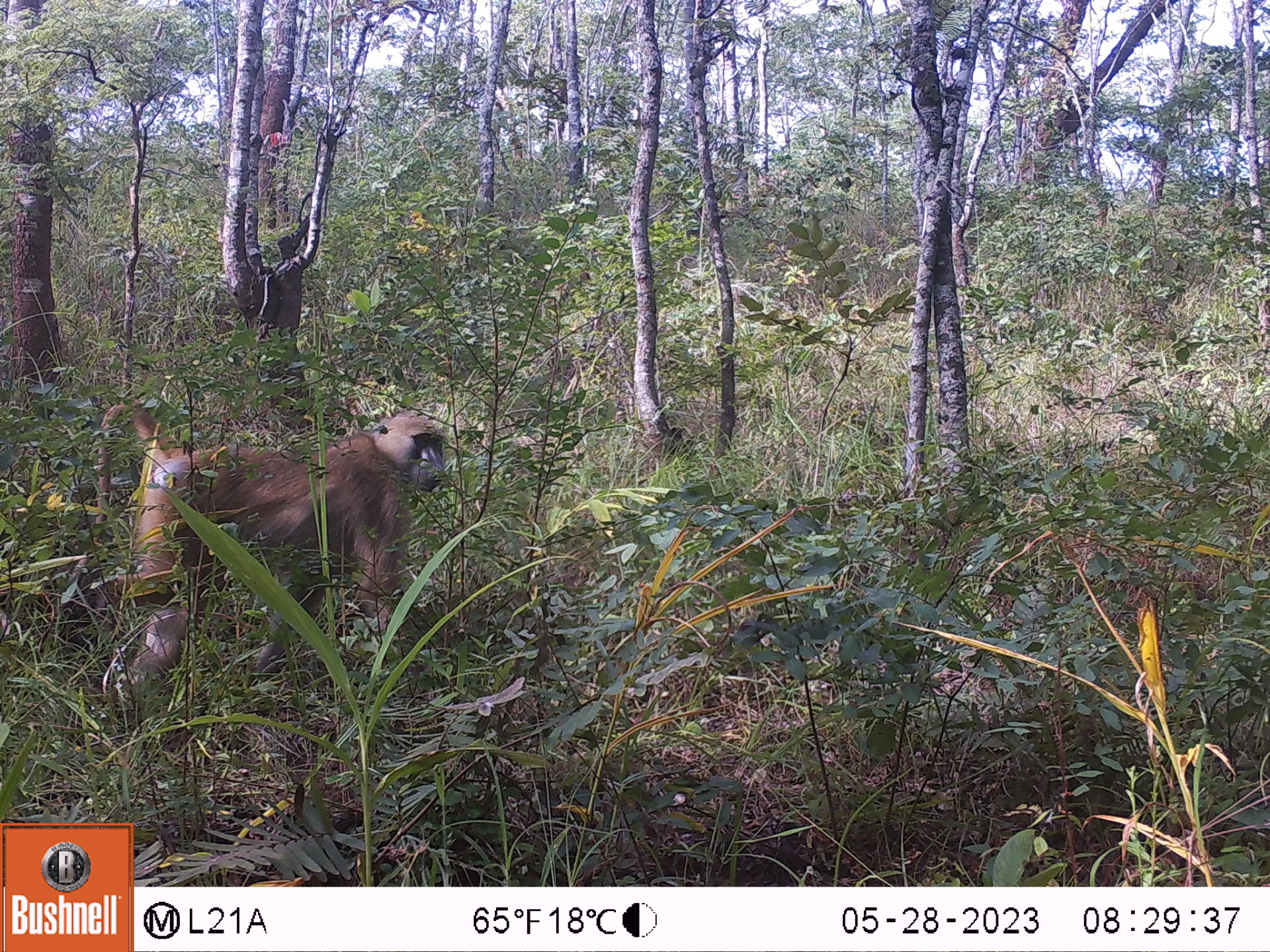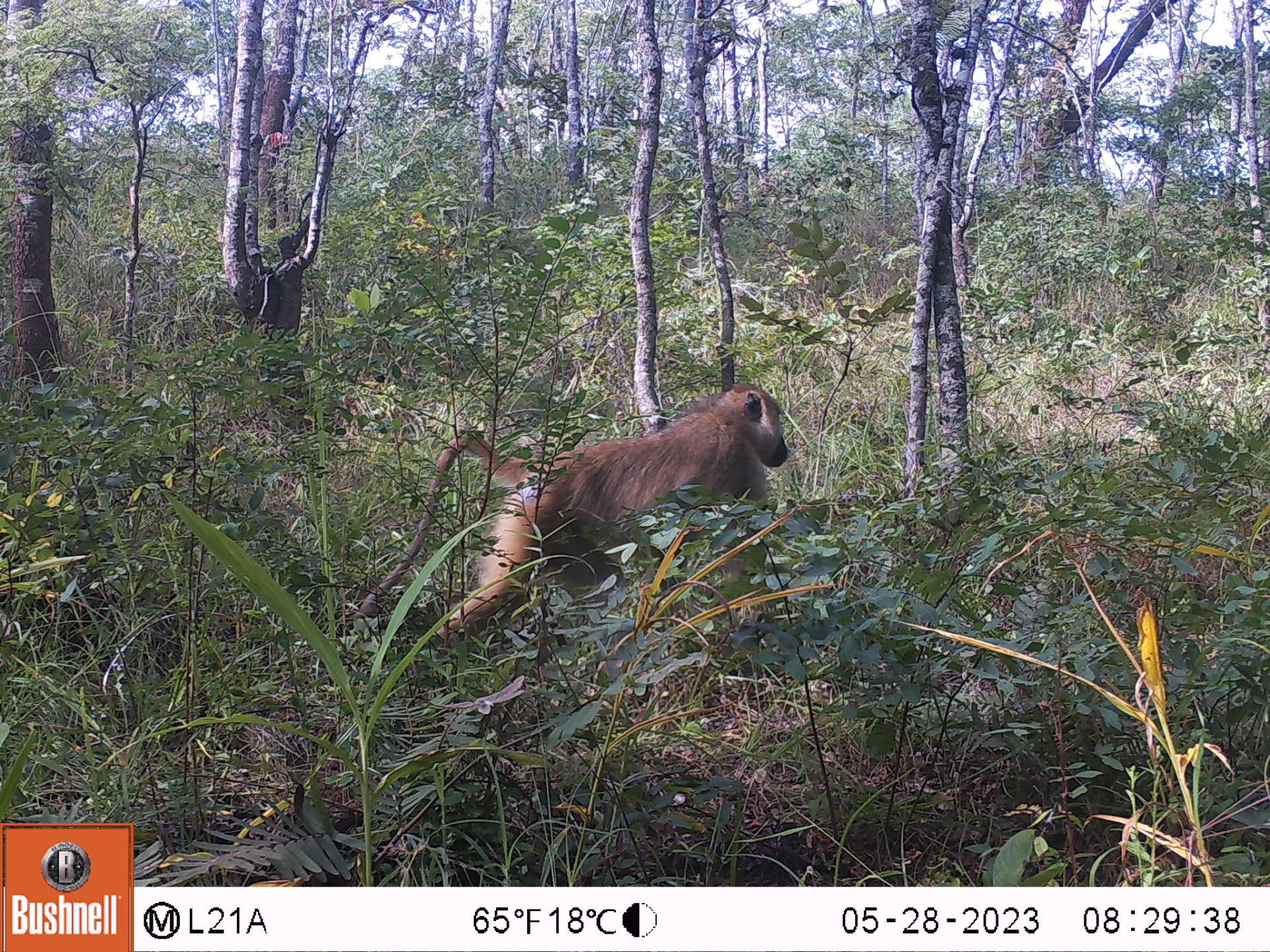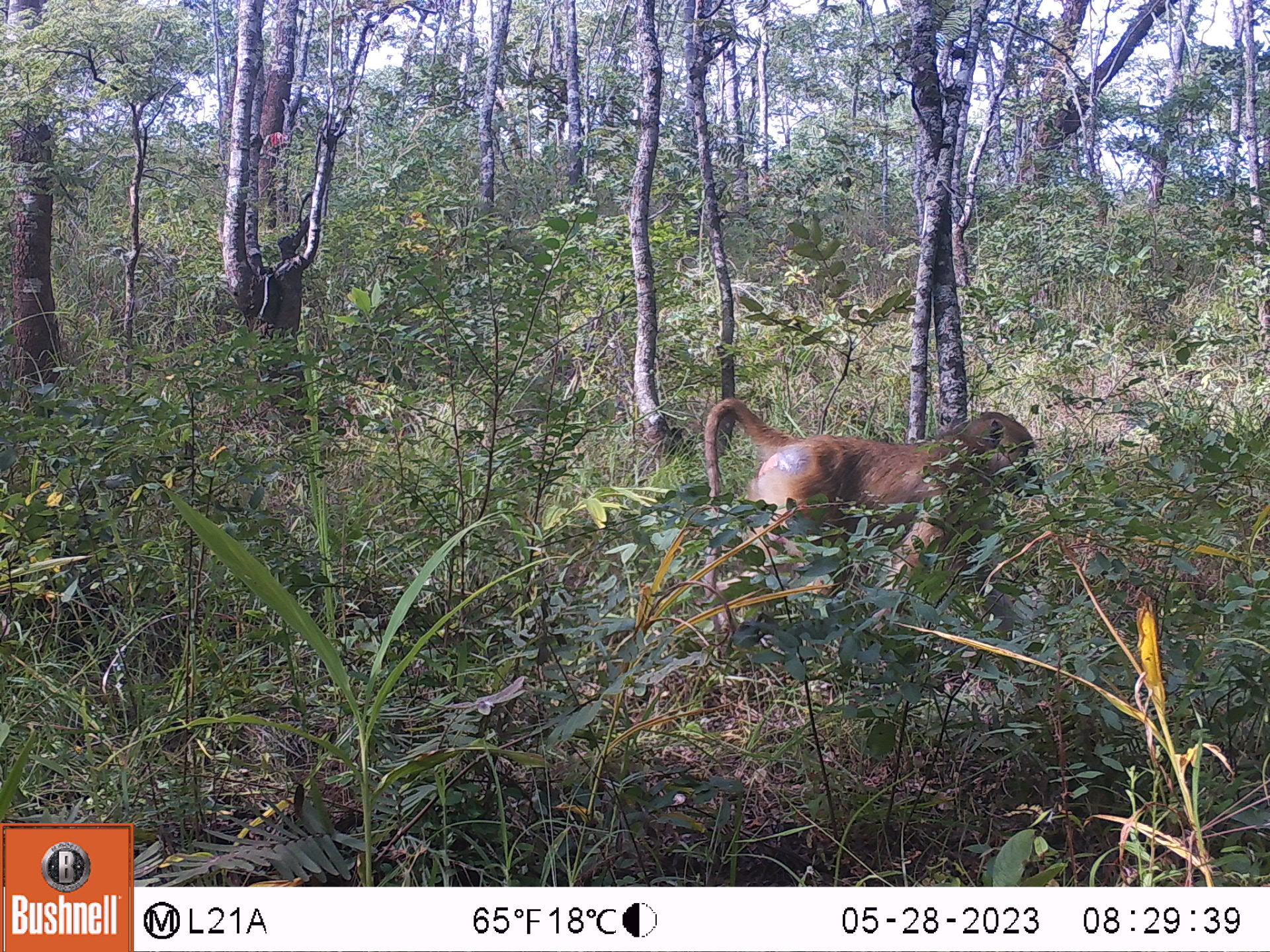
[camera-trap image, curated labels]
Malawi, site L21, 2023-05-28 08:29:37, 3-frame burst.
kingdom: Animalia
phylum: Chordata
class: Mammalia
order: Primates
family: Cercopithecidae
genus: Papio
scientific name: Papio cynocephalus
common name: yellow baboon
Yellow baboon (Papio cynocephalus), count 1.